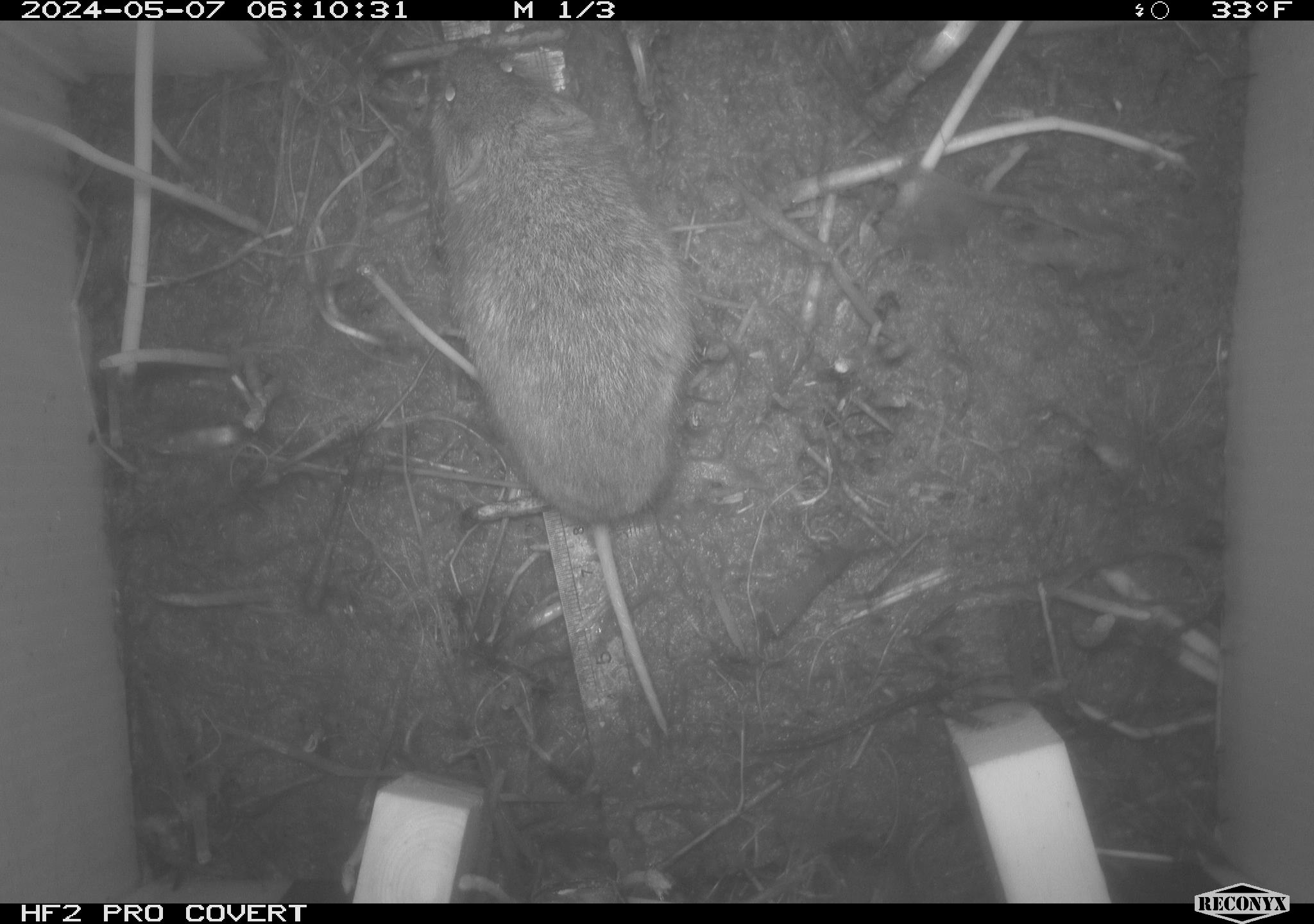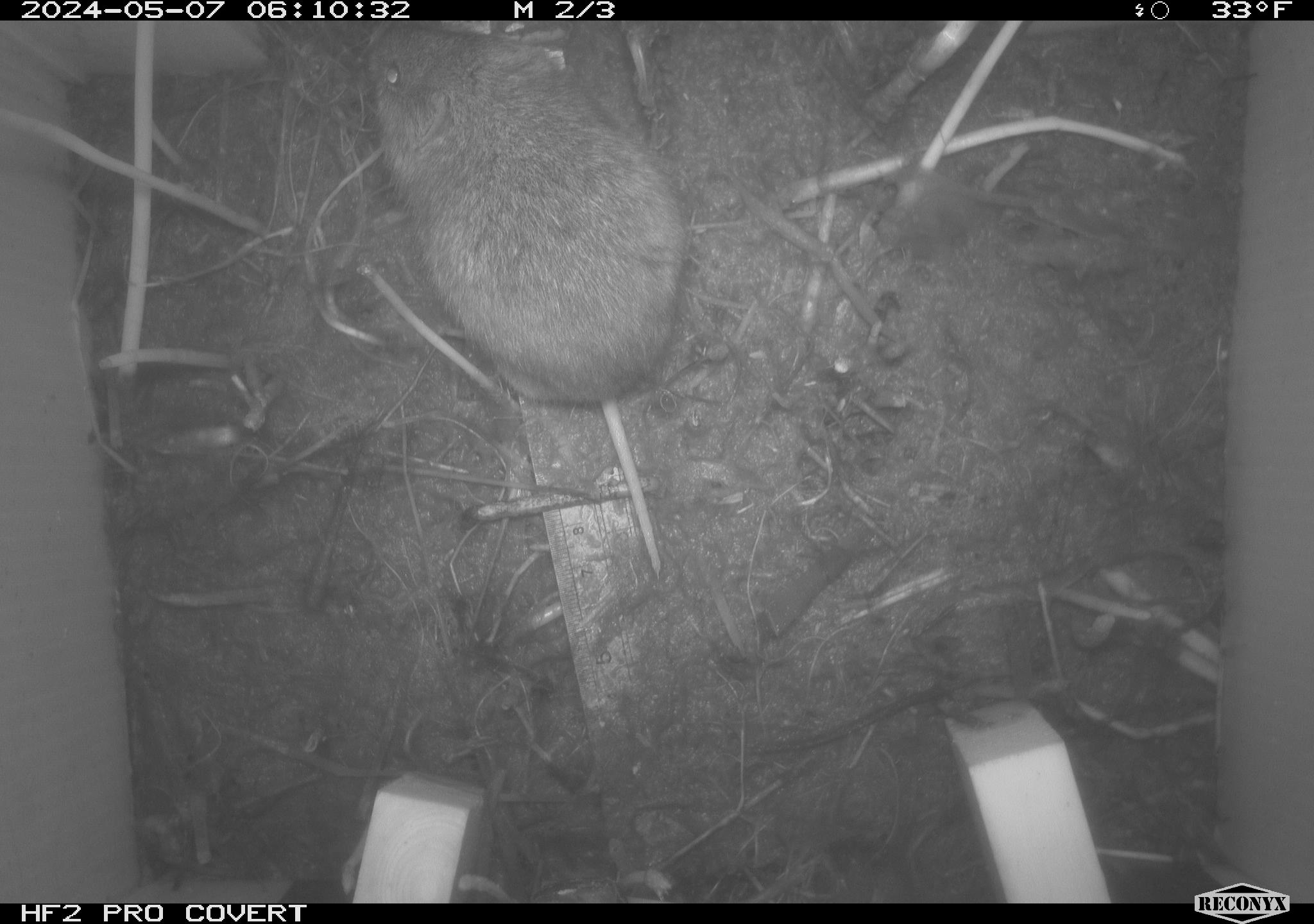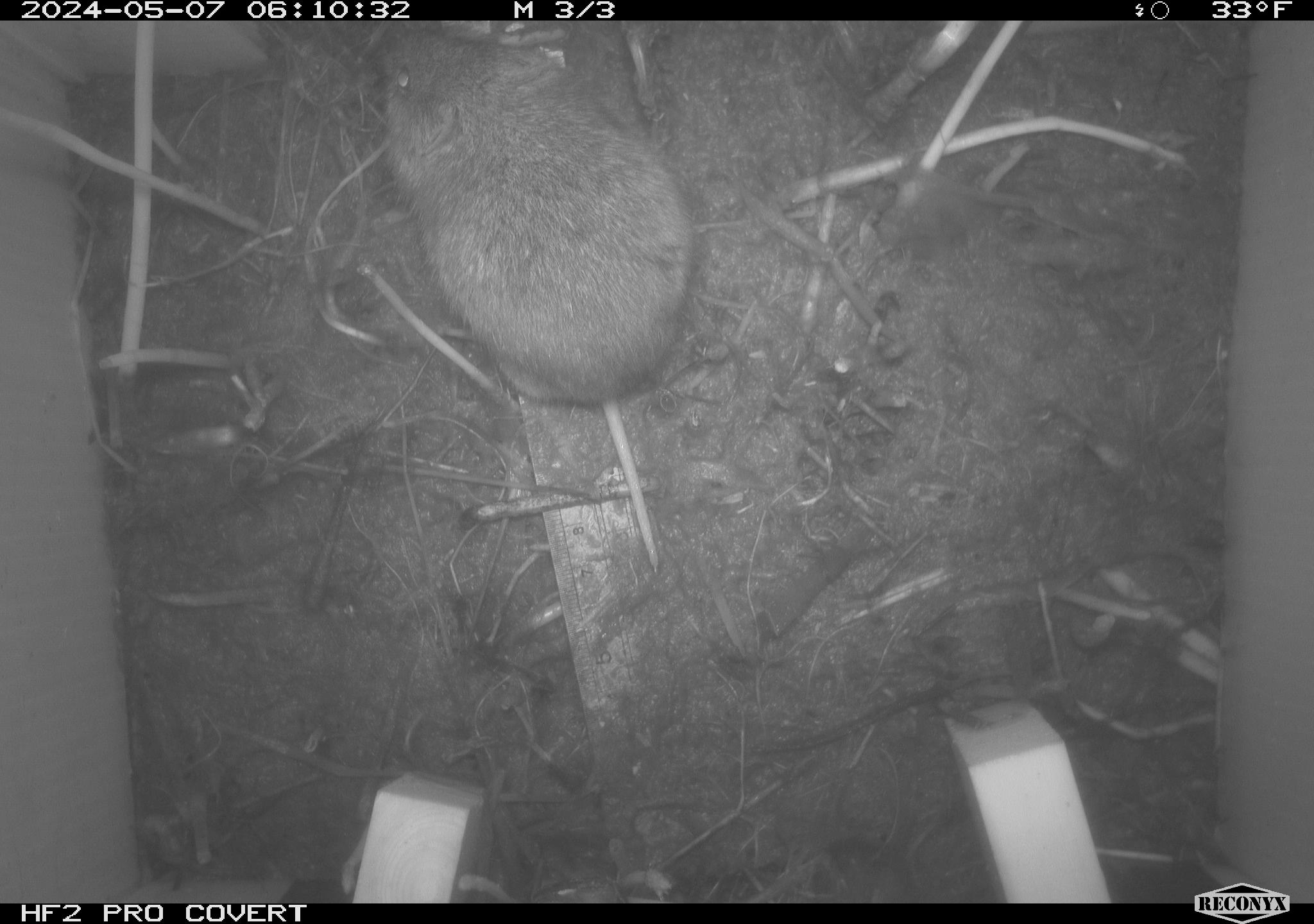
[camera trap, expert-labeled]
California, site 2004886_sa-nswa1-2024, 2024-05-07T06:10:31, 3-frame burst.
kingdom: Animalia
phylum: Chordata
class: Mammalia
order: Rodentia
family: Cricetidae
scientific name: Arvicolinae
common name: voles, lemmings, and muskrats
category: arvicolinae subfamily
Arvicolinae subfamily (voles, lemmings, and muskrats) (Arvicolinae).